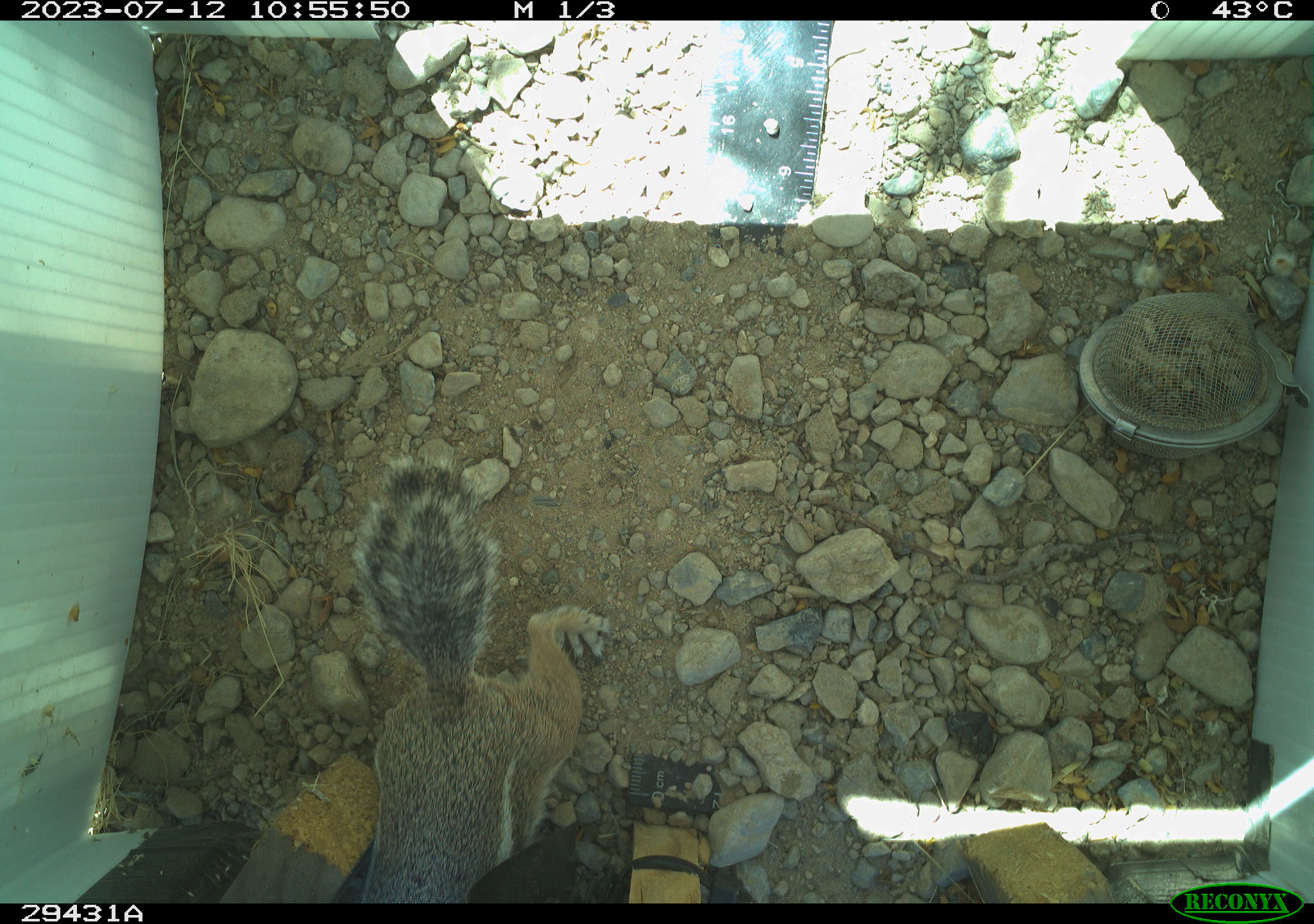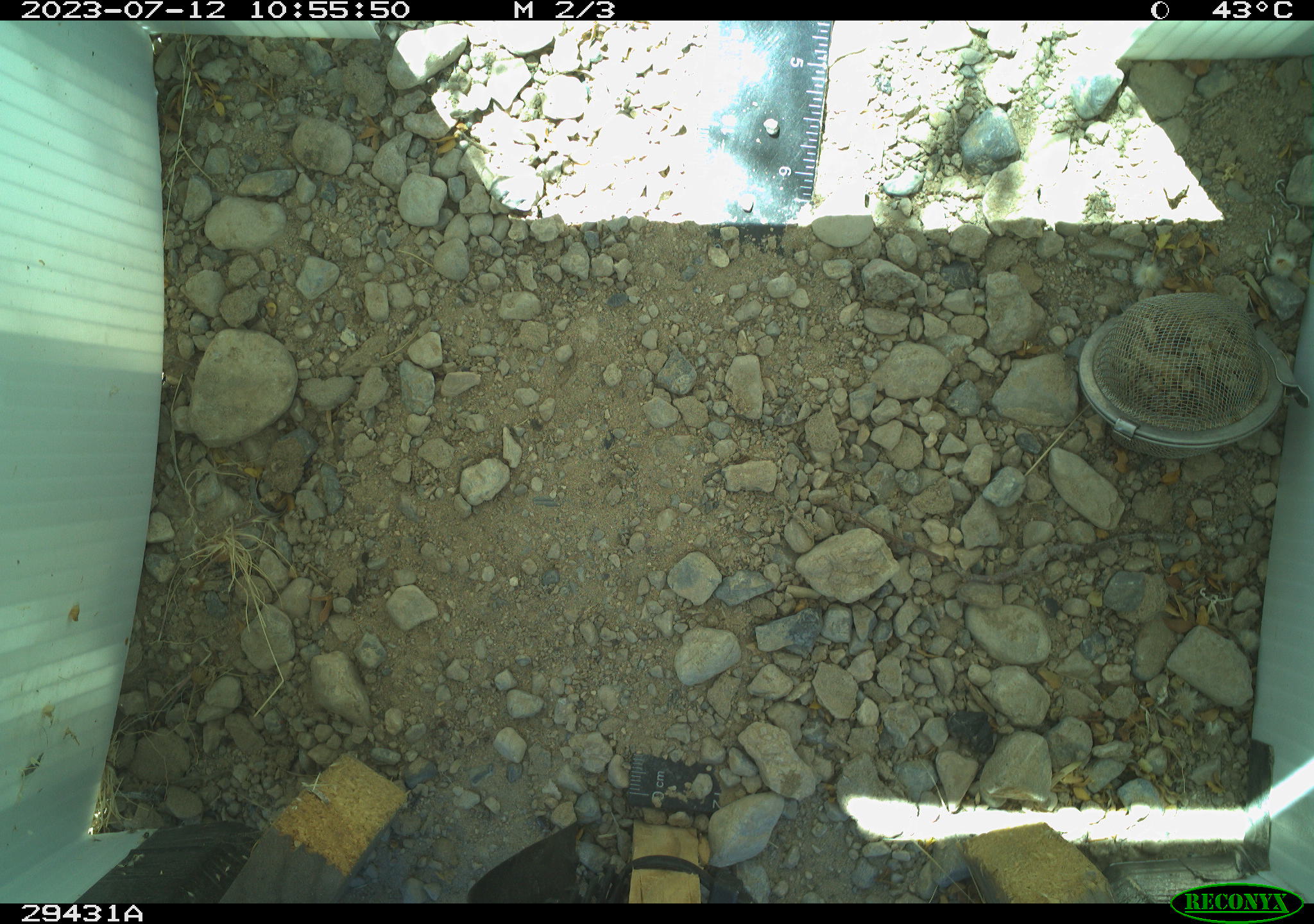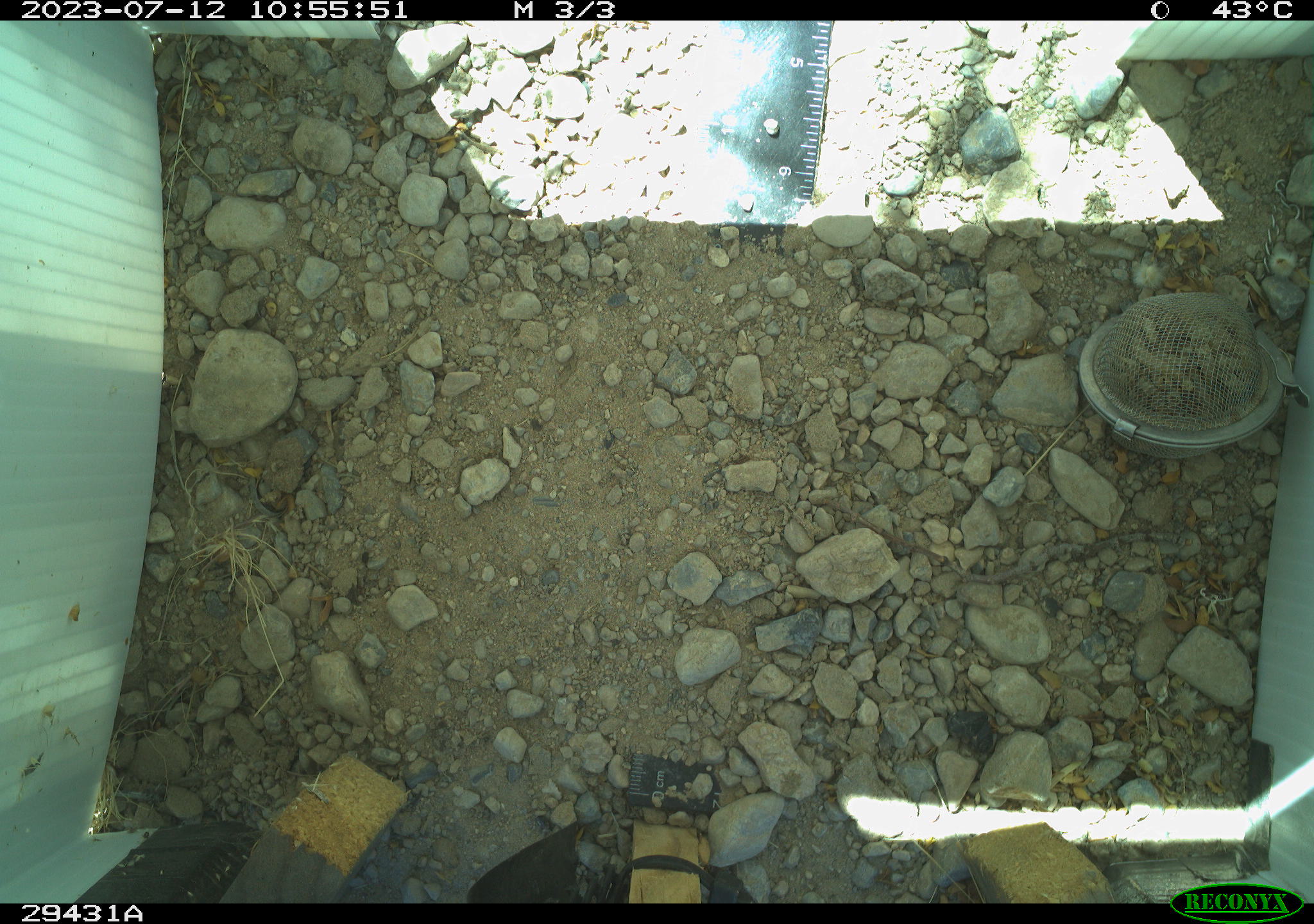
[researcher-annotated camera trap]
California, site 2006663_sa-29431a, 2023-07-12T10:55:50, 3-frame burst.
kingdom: Animalia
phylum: Chordata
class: Mammalia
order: Rodentia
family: Sciuridae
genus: Ammospermophilus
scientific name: Ammospermophilus leucurus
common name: white-tailed antelope squirrel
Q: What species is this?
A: White-tailed antelope squirrel (Ammospermophilus leucurus).